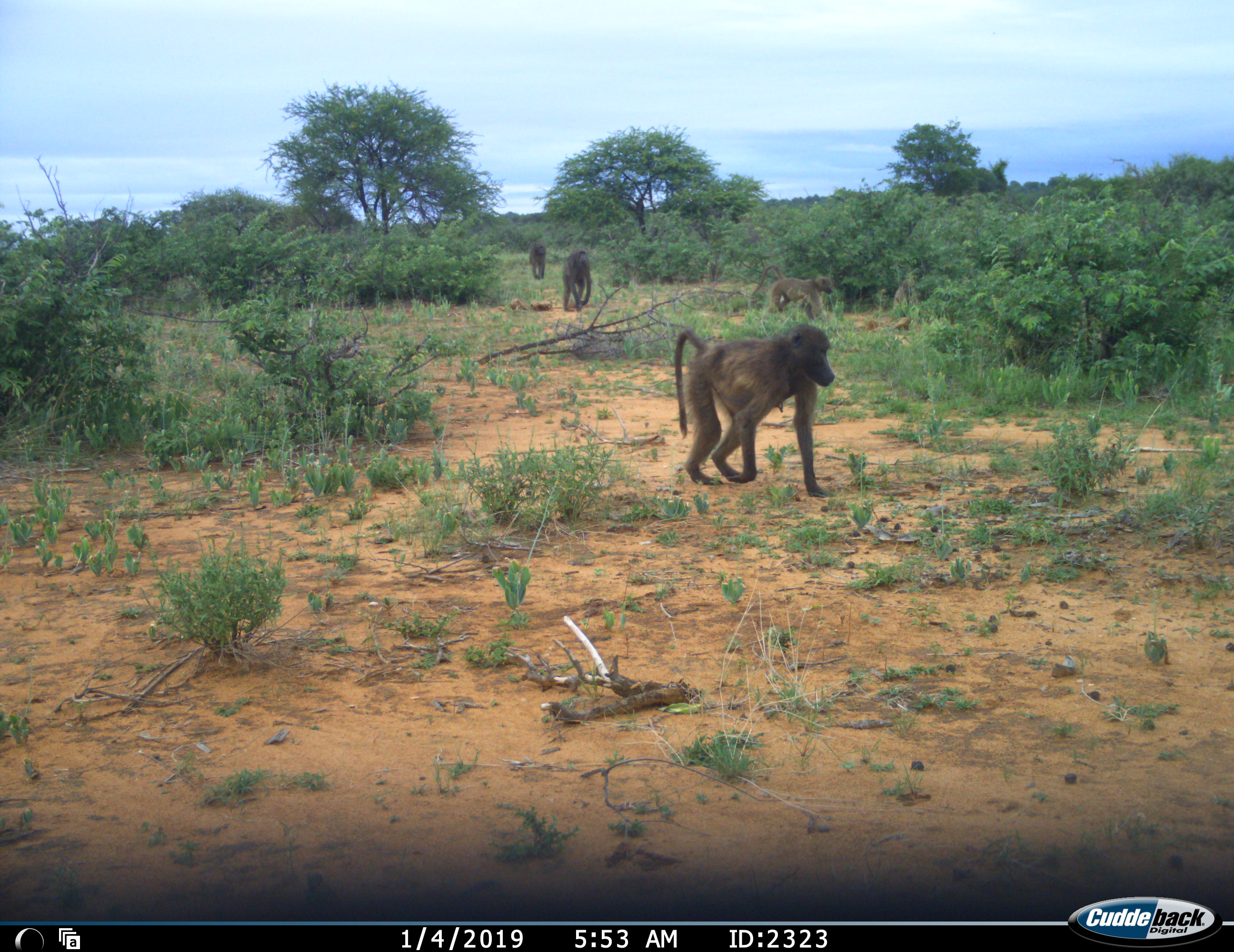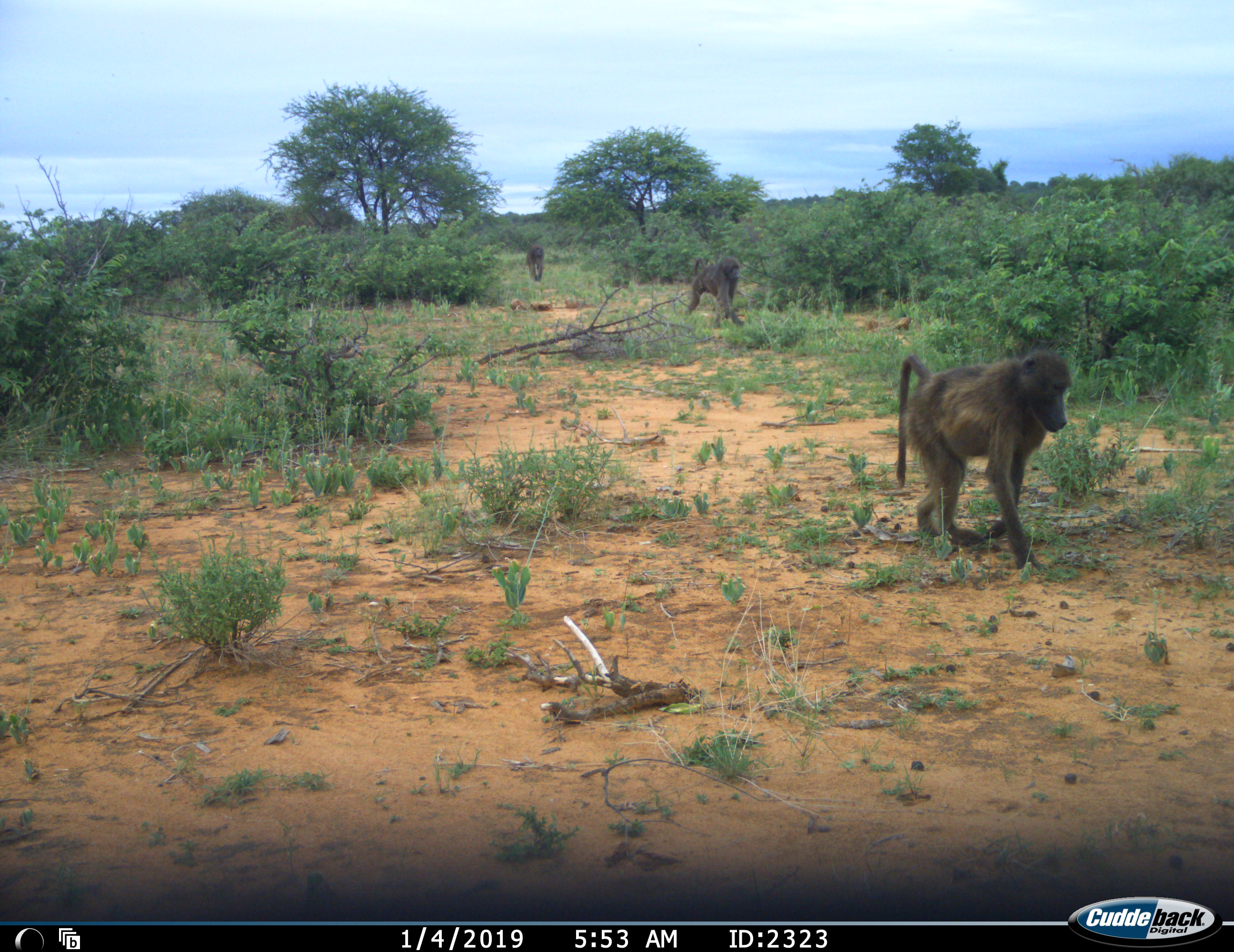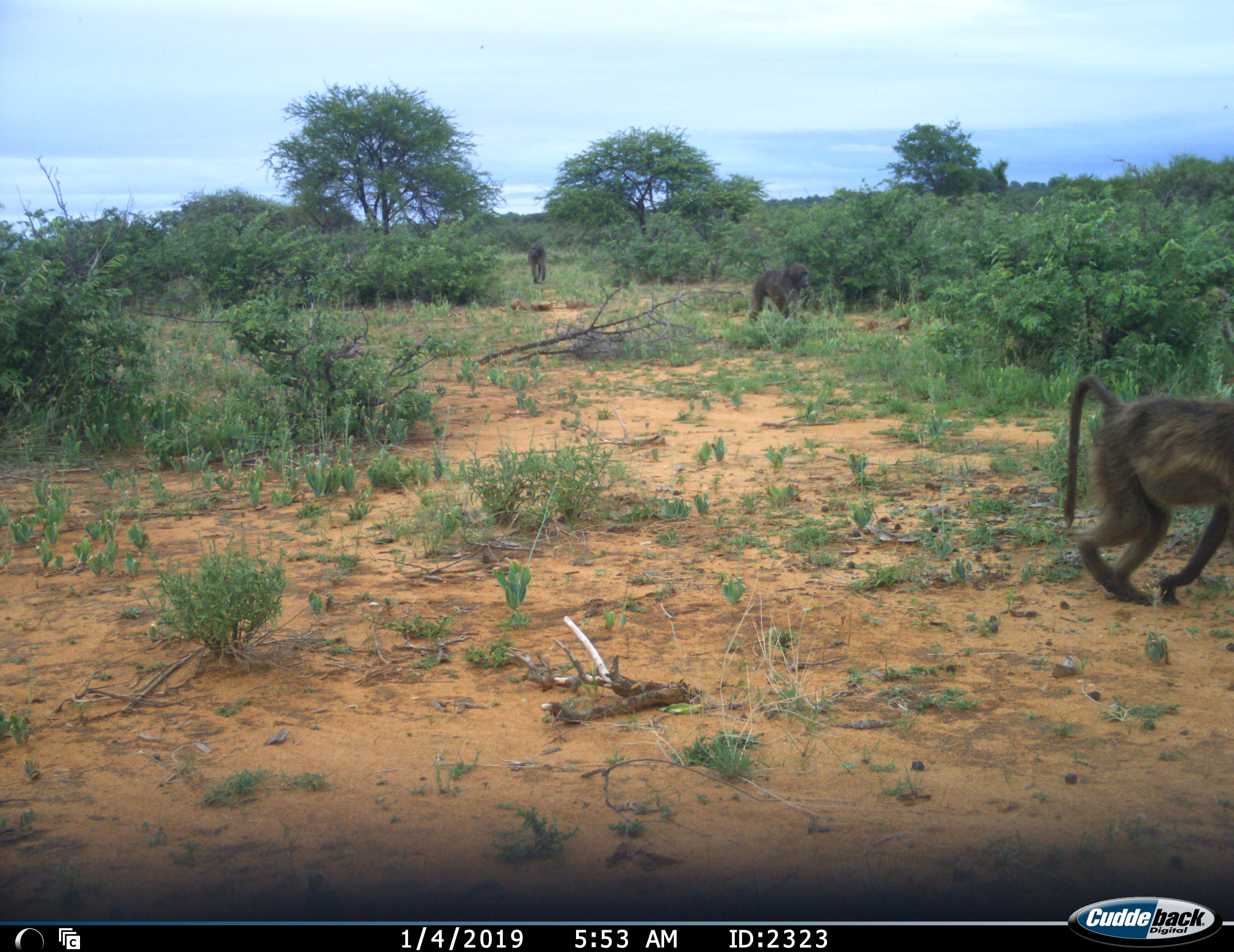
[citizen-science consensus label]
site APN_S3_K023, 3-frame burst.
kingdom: Animalia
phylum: Chordata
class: Mammalia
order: Primates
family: Cercopithecidae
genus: Papio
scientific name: Papio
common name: baboon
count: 4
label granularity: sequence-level